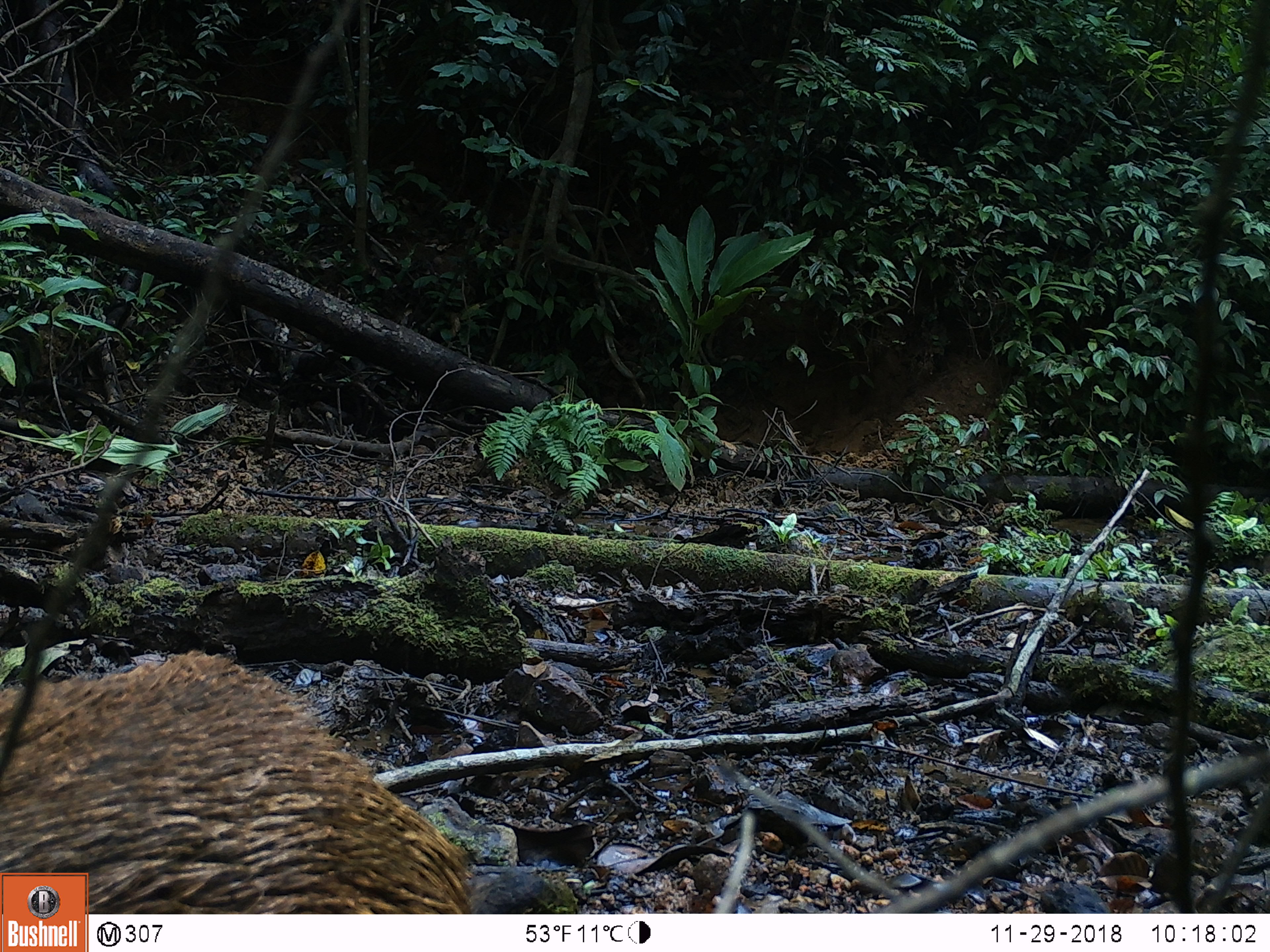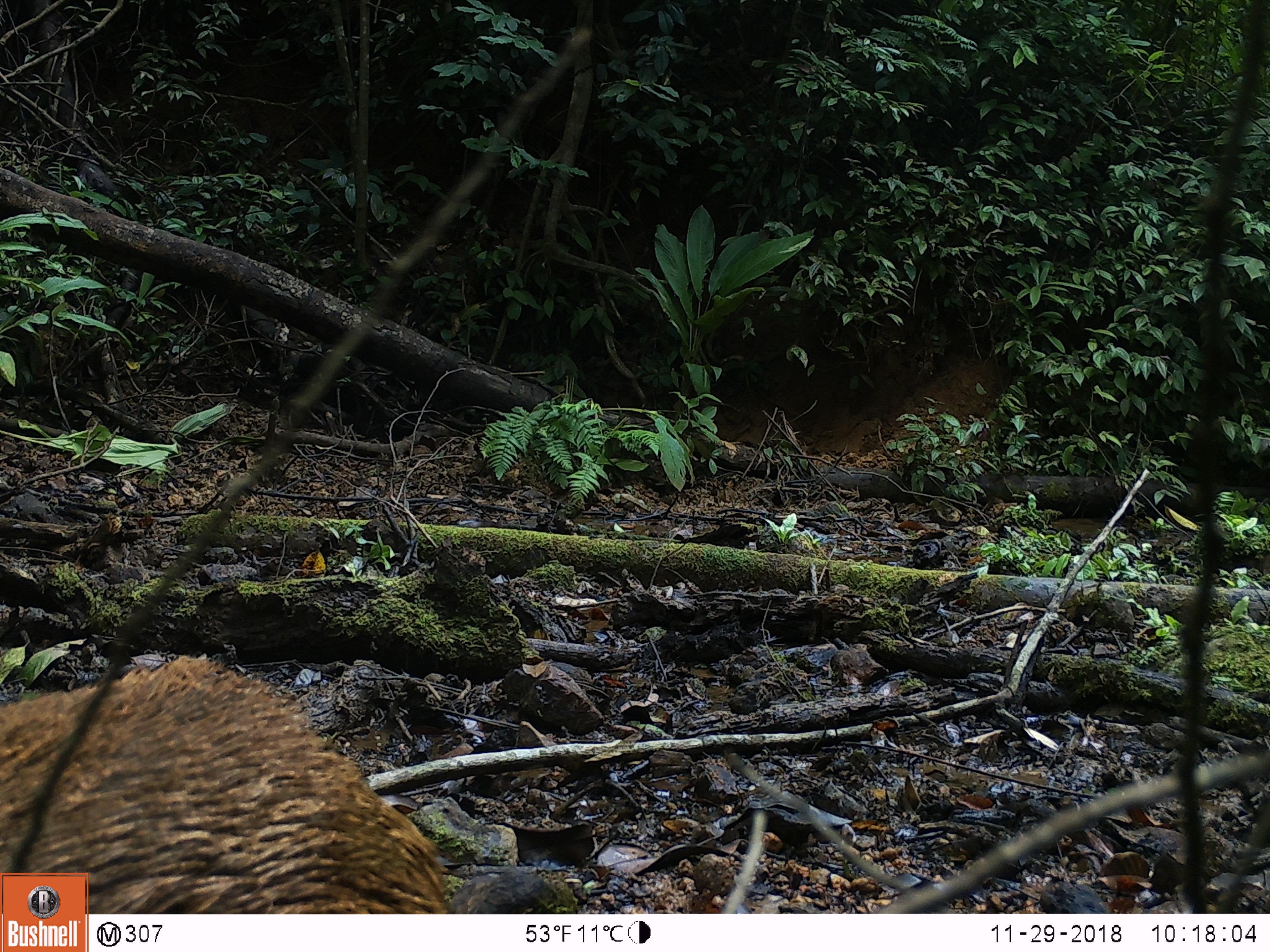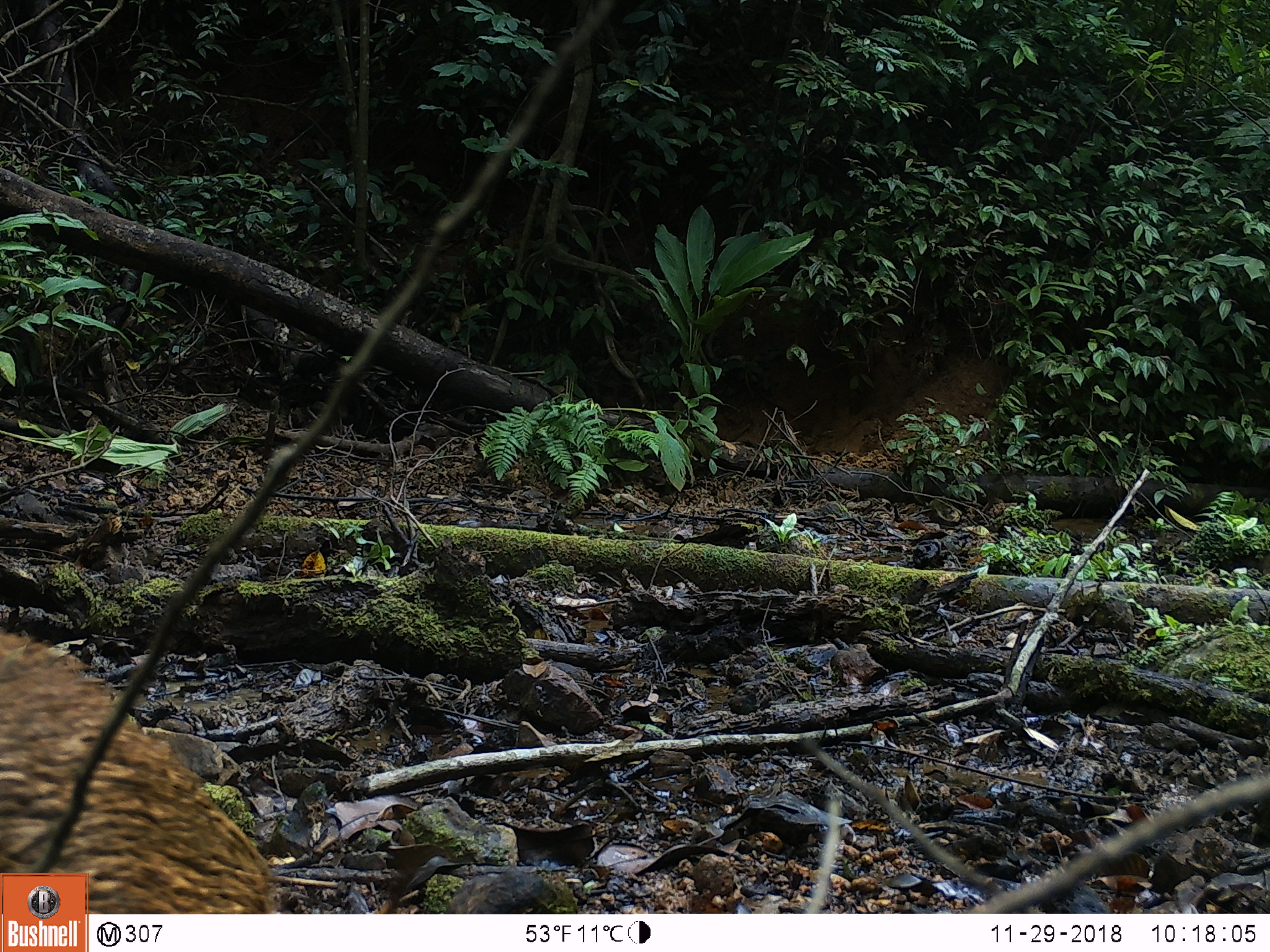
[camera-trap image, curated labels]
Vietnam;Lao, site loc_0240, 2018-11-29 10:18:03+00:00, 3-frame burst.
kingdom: Animalia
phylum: Chordata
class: Mammalia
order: Artiodactyla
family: Suidae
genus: Sus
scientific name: Sus scrofa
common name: eurasian wild pig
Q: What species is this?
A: Eurasian wild pig (Sus scrofa).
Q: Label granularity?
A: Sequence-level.